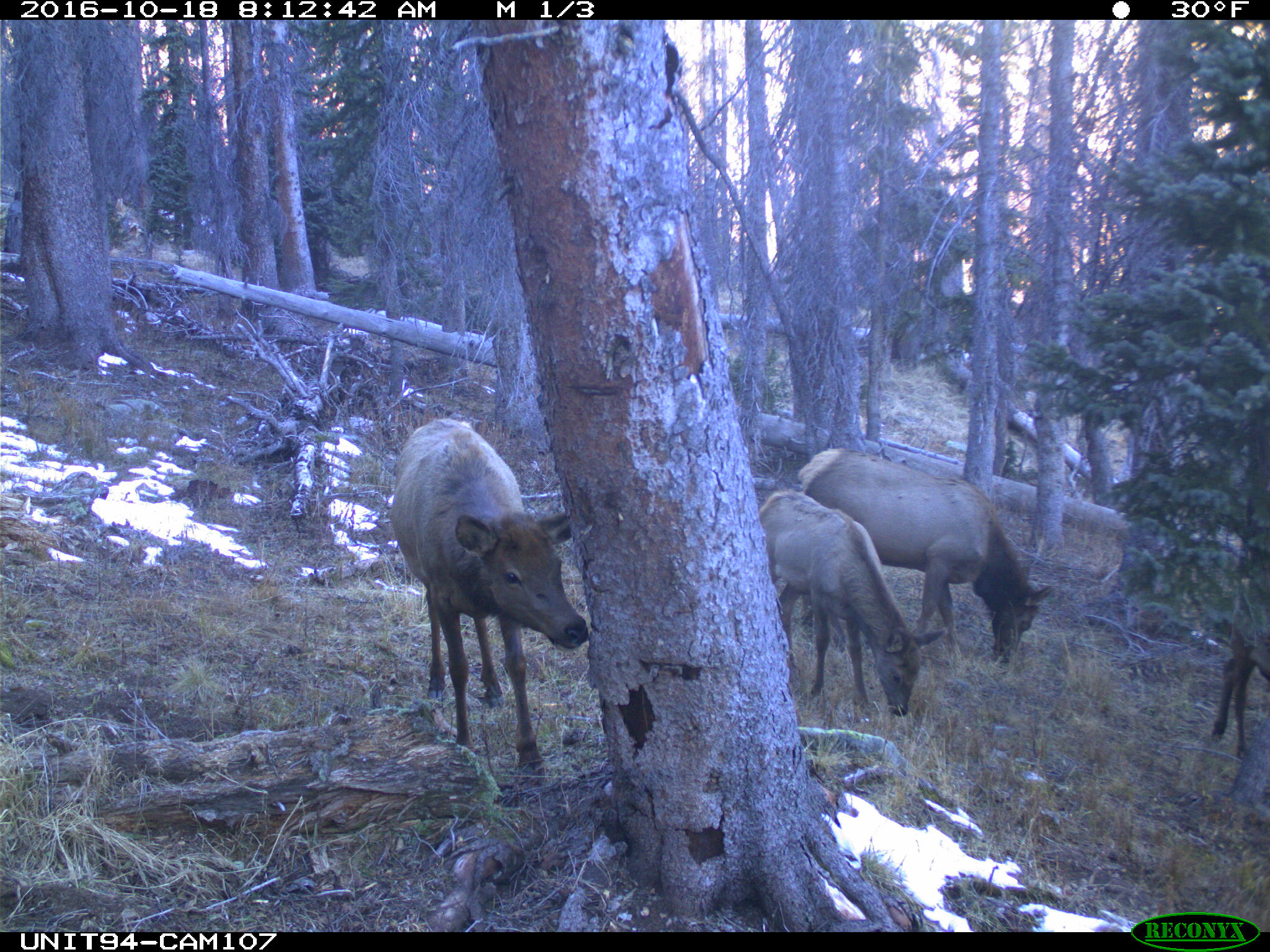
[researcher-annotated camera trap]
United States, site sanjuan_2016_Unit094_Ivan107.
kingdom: Animalia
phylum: Chordata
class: Mammalia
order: Artiodactyla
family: Cervidae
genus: Cervus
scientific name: Cervus elaphus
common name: red deer